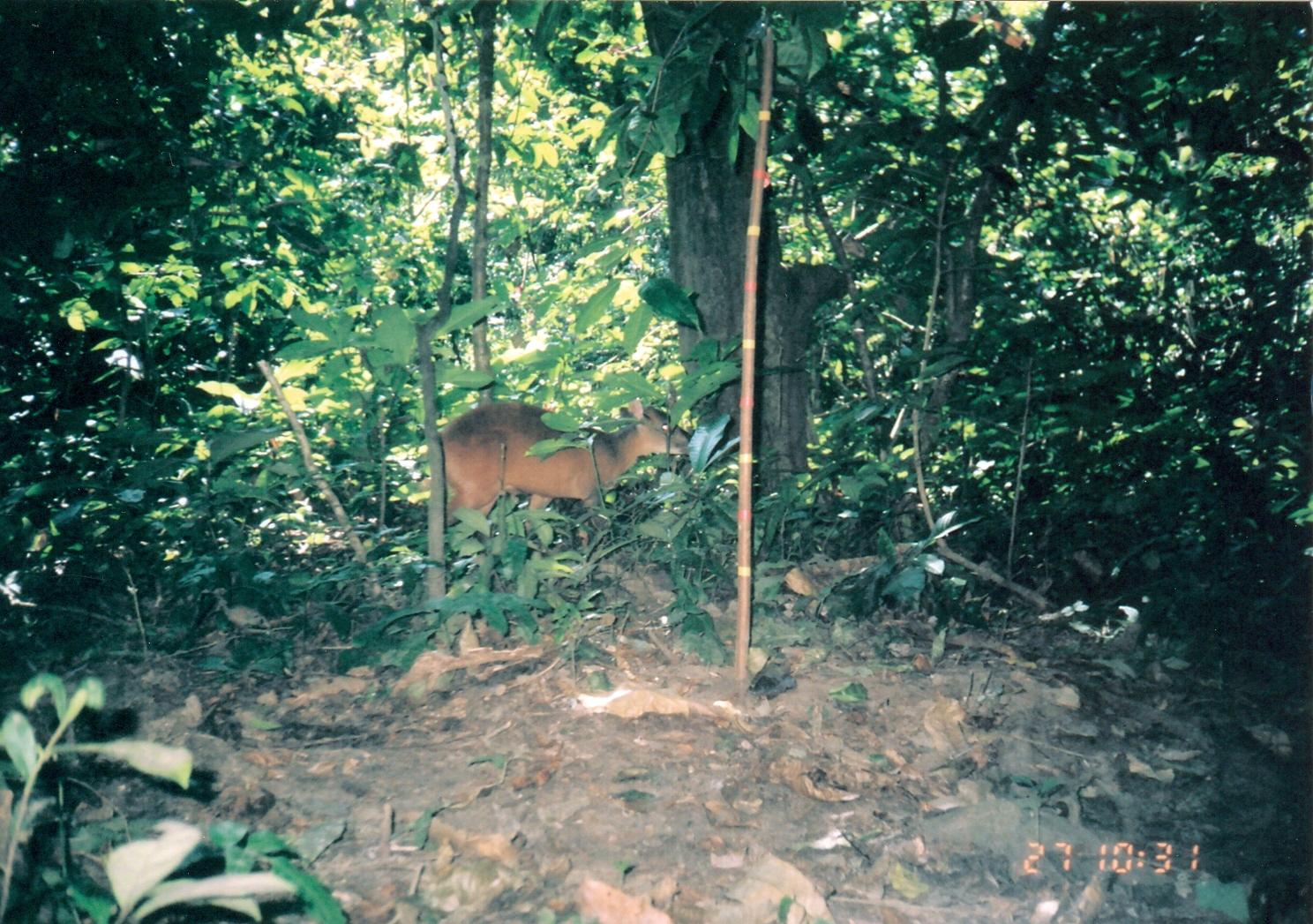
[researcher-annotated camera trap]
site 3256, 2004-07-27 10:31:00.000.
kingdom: Animalia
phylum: Chordata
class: Mammalia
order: Artiodactyla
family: Bovidae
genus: Cephalophus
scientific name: Cephalophus harveyi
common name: harvey's duiker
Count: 1.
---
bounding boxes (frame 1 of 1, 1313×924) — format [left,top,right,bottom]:
cephalophus harveyi: [434,401,699,572]